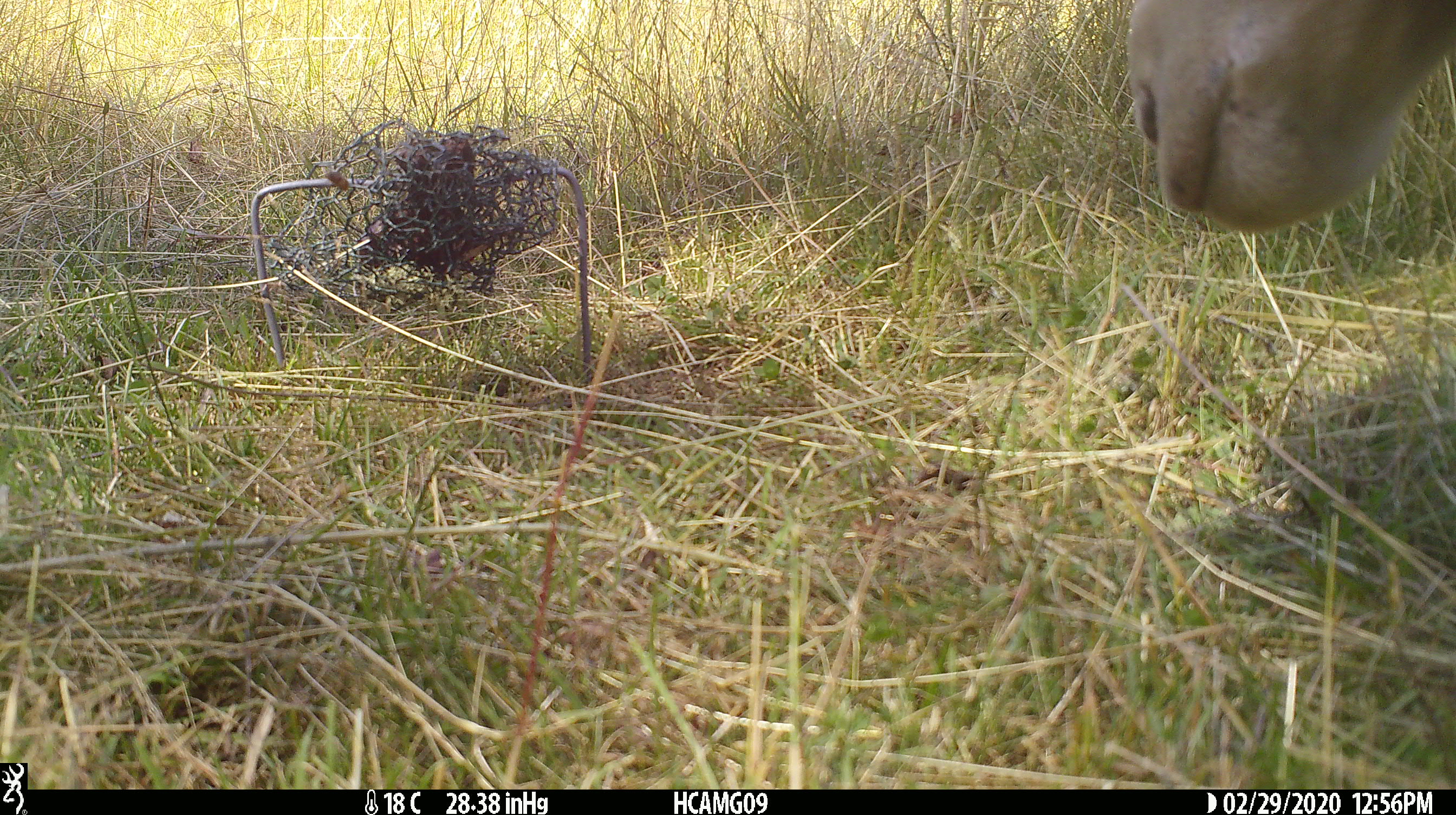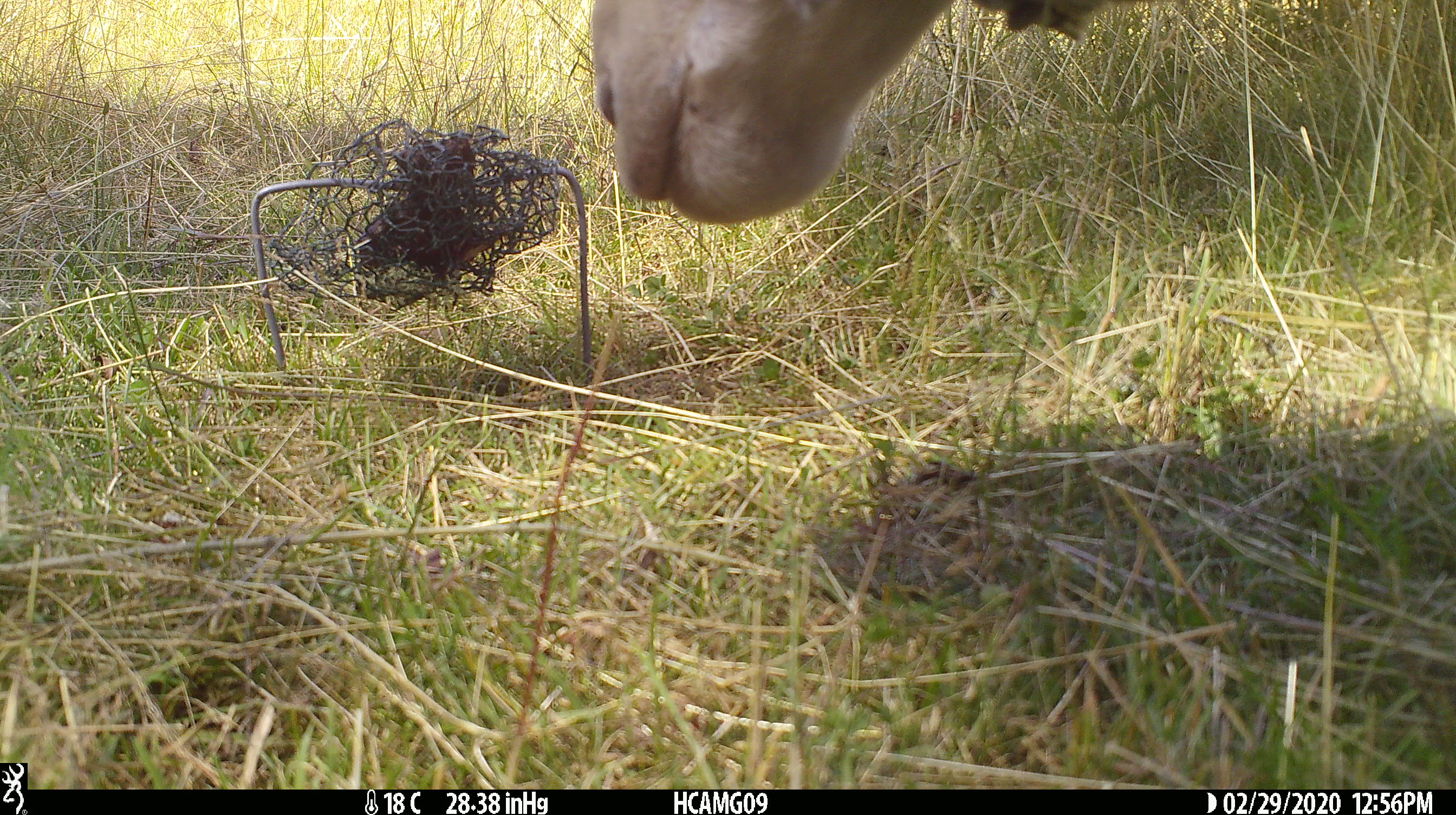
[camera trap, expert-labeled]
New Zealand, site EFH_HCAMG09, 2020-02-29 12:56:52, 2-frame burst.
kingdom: Animalia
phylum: Chordata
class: Mammalia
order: Artiodactyla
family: Bovidae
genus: Ovis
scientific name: Ovis aries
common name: domestic sheep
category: sheep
Sheep (domestic sheep) (Ovis aries).